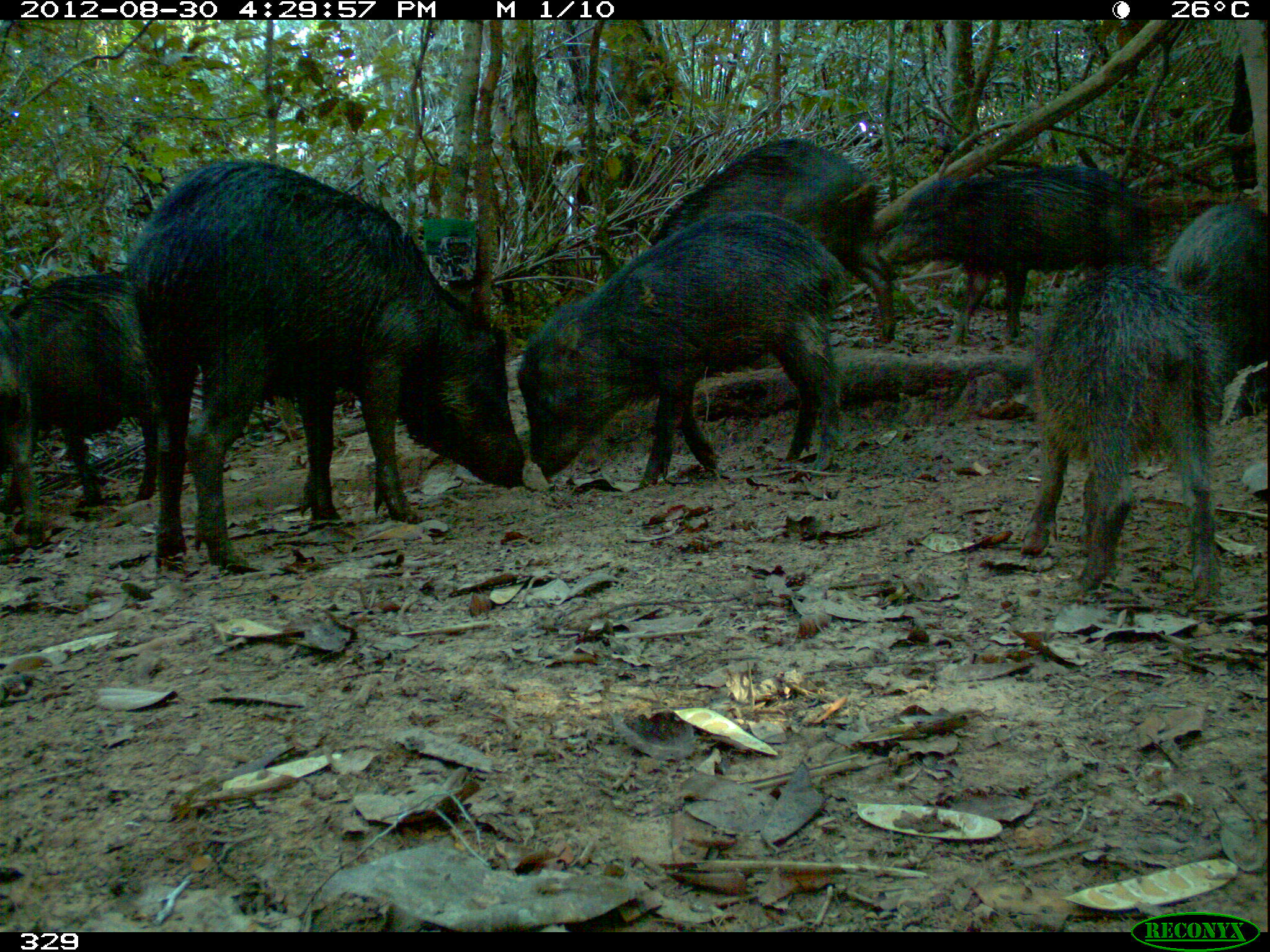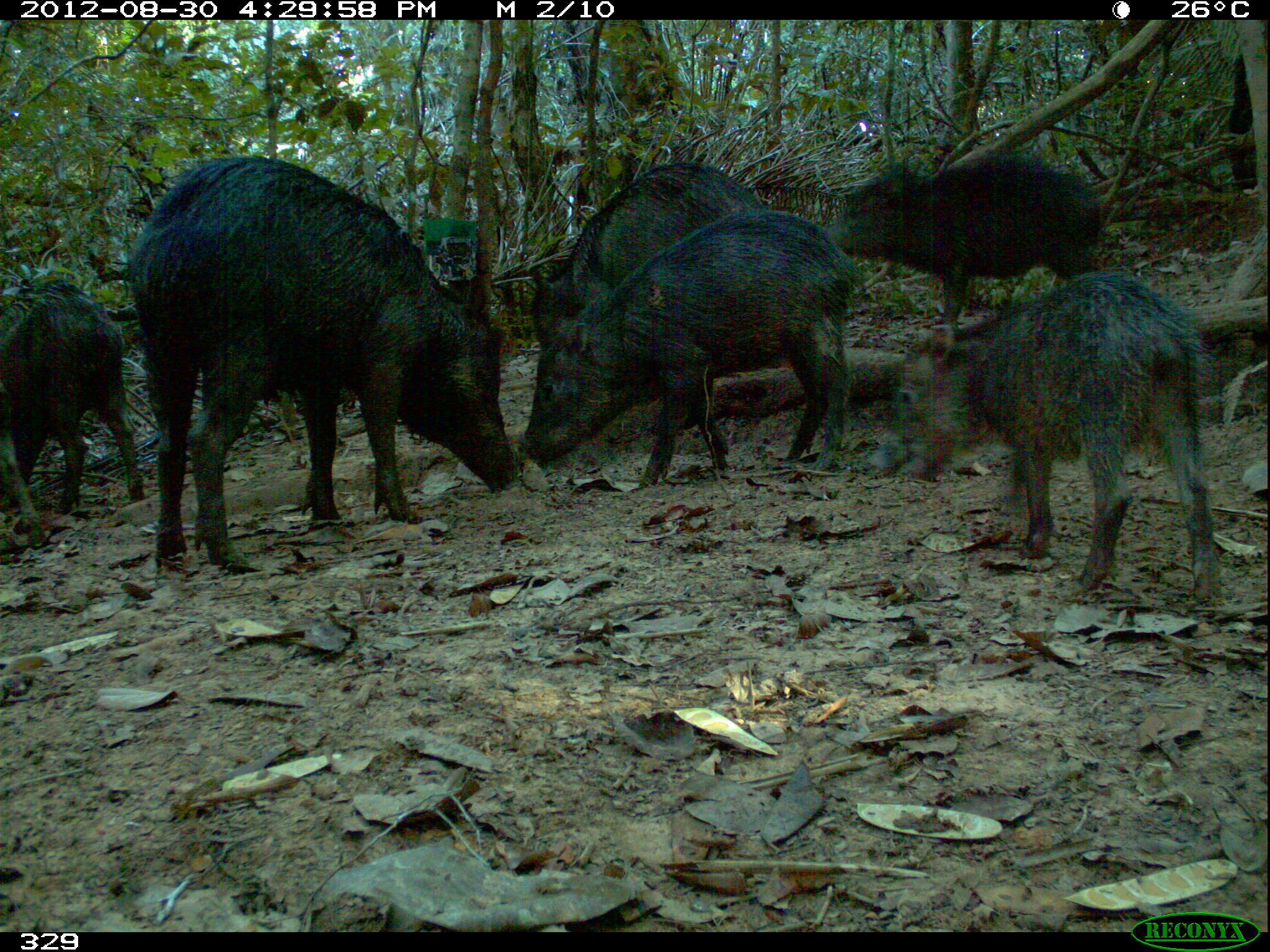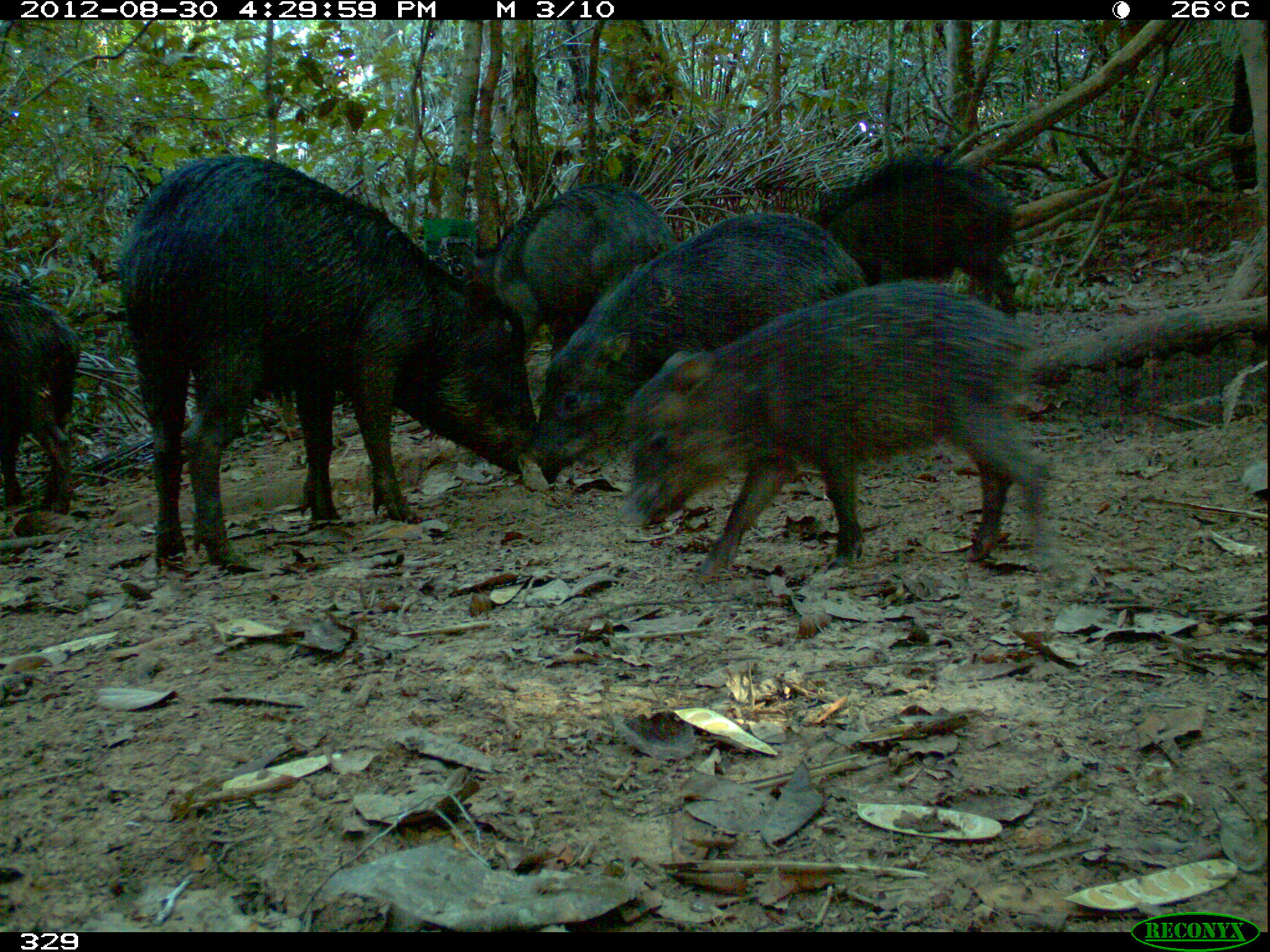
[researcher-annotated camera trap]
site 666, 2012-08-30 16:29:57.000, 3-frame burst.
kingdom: Animalia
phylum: Chordata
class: Mammalia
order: Artiodactyla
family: Tayassuidae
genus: Tayassu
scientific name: Tayassu pecari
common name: white-lipped peccary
Tayassu pecari (white-lipped peccary).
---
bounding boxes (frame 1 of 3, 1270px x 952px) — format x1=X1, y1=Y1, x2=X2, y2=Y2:
tayassu pecari: x1=121, y1=151, x2=518, y2=573; x1=511, y1=207, x2=851, y2=492; x1=1015, y1=263, x2=1229, y2=602; x1=647, y1=137, x2=895, y2=351; x1=876, y1=160, x2=1161, y2=331; x1=4, y1=260, x2=158, y2=550; x1=1157, y1=197, x2=1270, y2=423; x1=0, y1=312, x2=49, y2=547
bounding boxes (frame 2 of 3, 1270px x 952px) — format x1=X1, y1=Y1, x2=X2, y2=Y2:
tayassu pecari: x1=122, y1=151, x2=519, y2=575; x1=860, y1=268, x2=1218, y2=607; x1=514, y1=206, x2=855, y2=493; x1=813, y1=145, x2=1114, y2=333; x1=526, y1=160, x2=775, y2=356; x1=0, y1=275, x2=150, y2=516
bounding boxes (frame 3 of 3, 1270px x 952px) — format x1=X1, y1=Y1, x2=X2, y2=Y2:
tayassu pecari: x1=113, y1=146, x2=541, y2=571; x1=614, y1=272, x2=1058, y2=589; x1=518, y1=210, x2=874, y2=483; x1=808, y1=146, x2=1017, y2=314; x1=479, y1=181, x2=672, y2=362; x1=0, y1=265, x2=83, y2=520